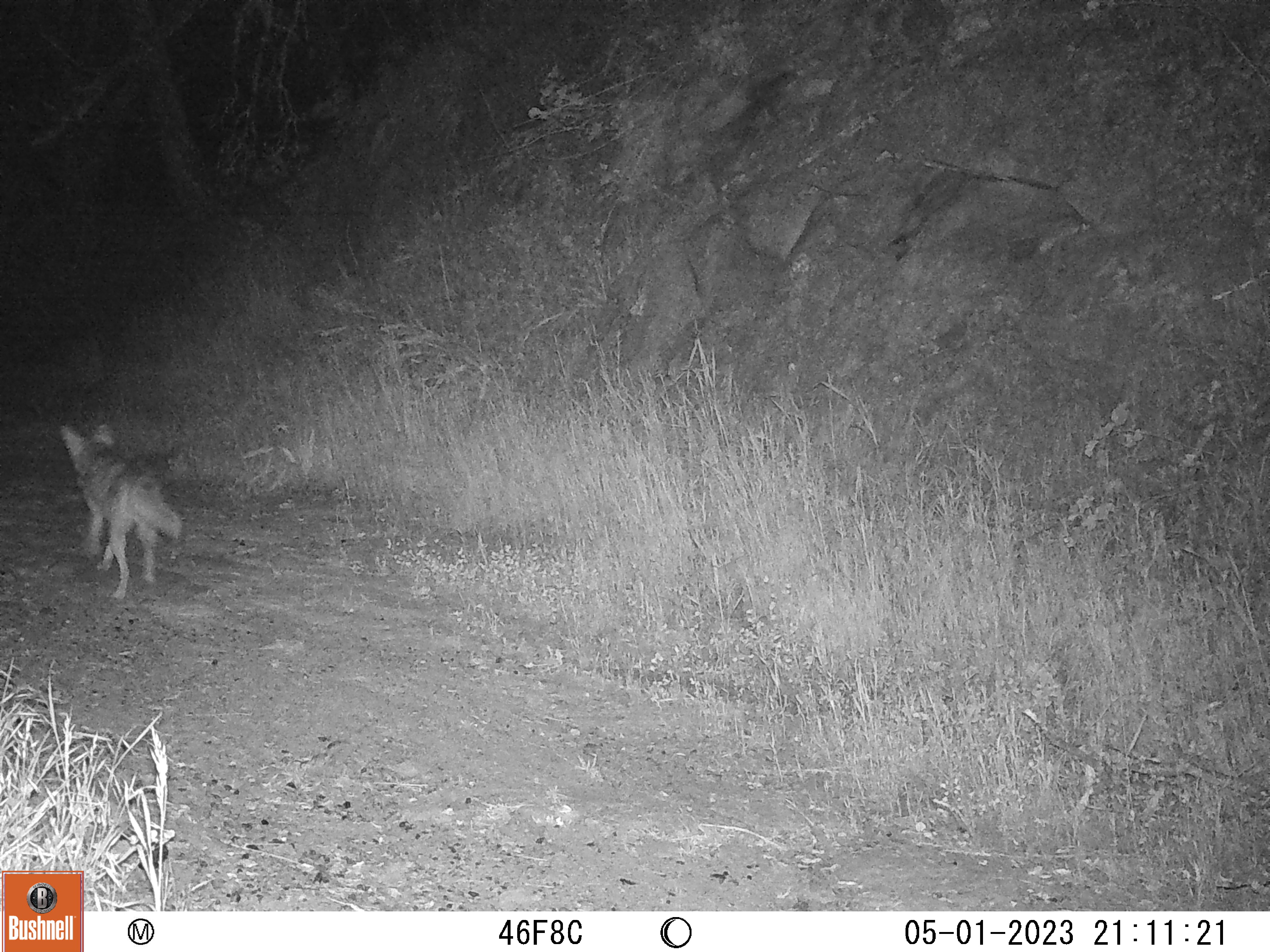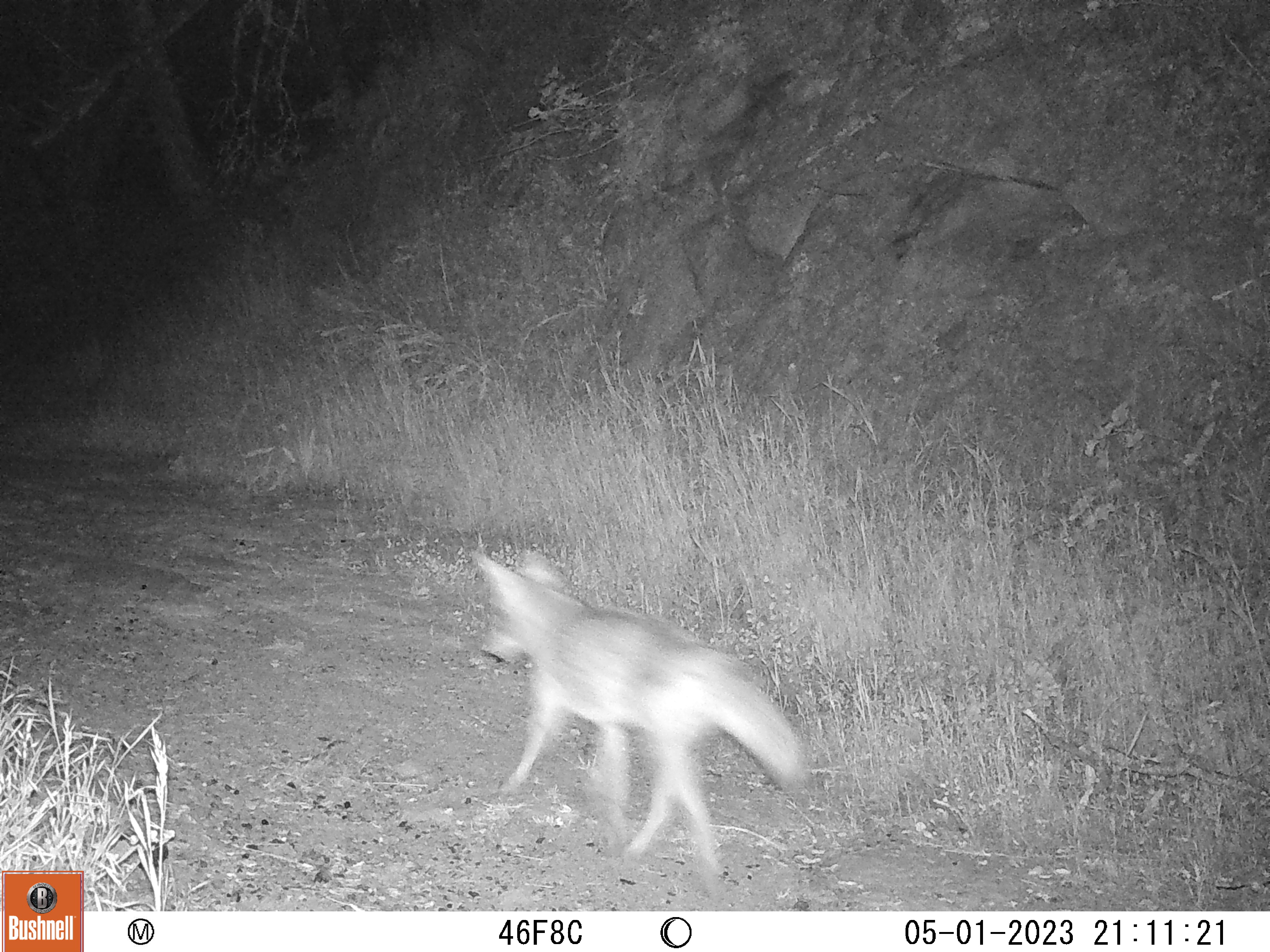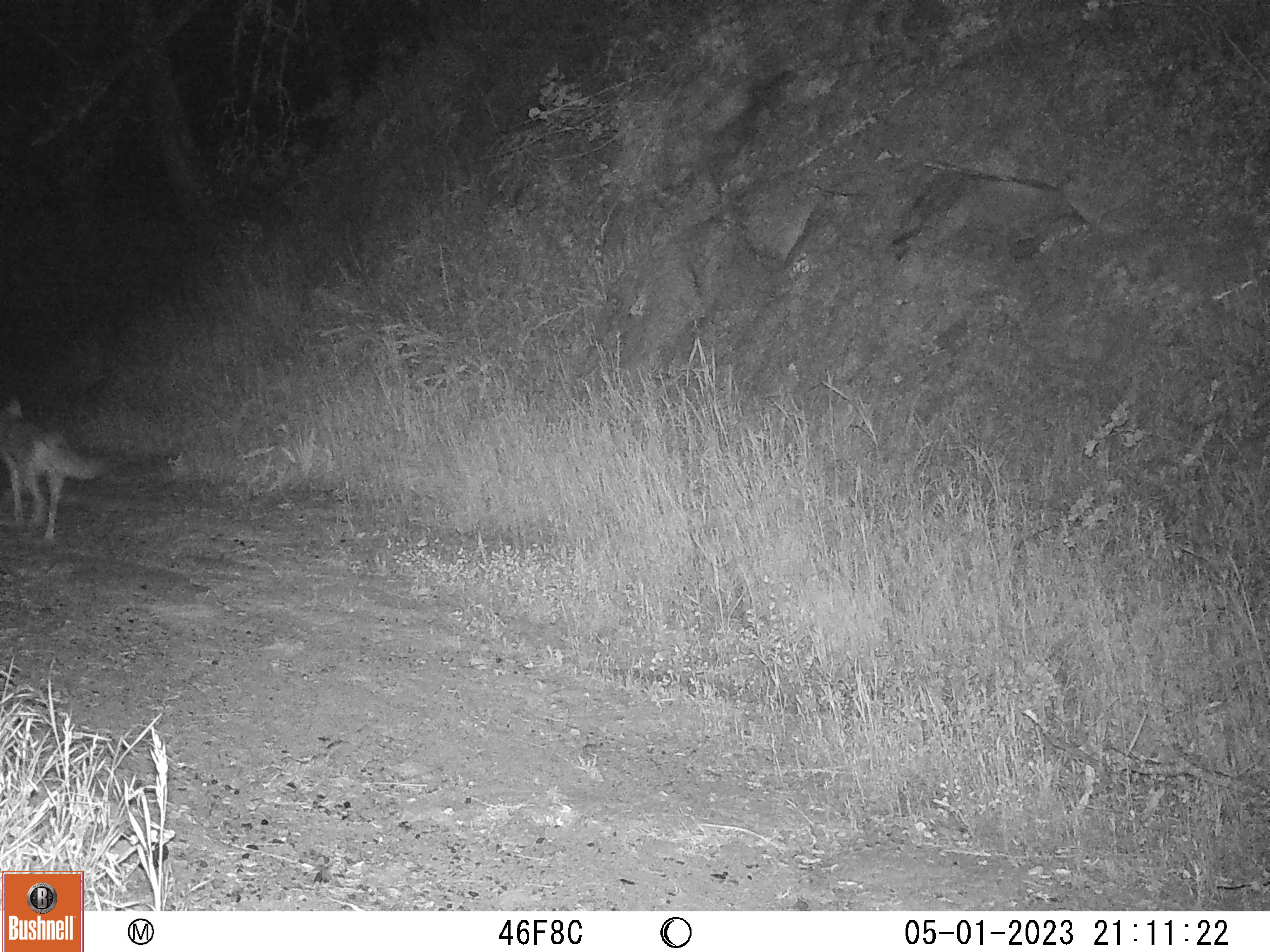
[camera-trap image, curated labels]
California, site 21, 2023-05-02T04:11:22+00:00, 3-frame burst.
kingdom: Animalia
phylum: Chordata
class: Mammalia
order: Carnivora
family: Canidae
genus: Canis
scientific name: Canis latrans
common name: coyote